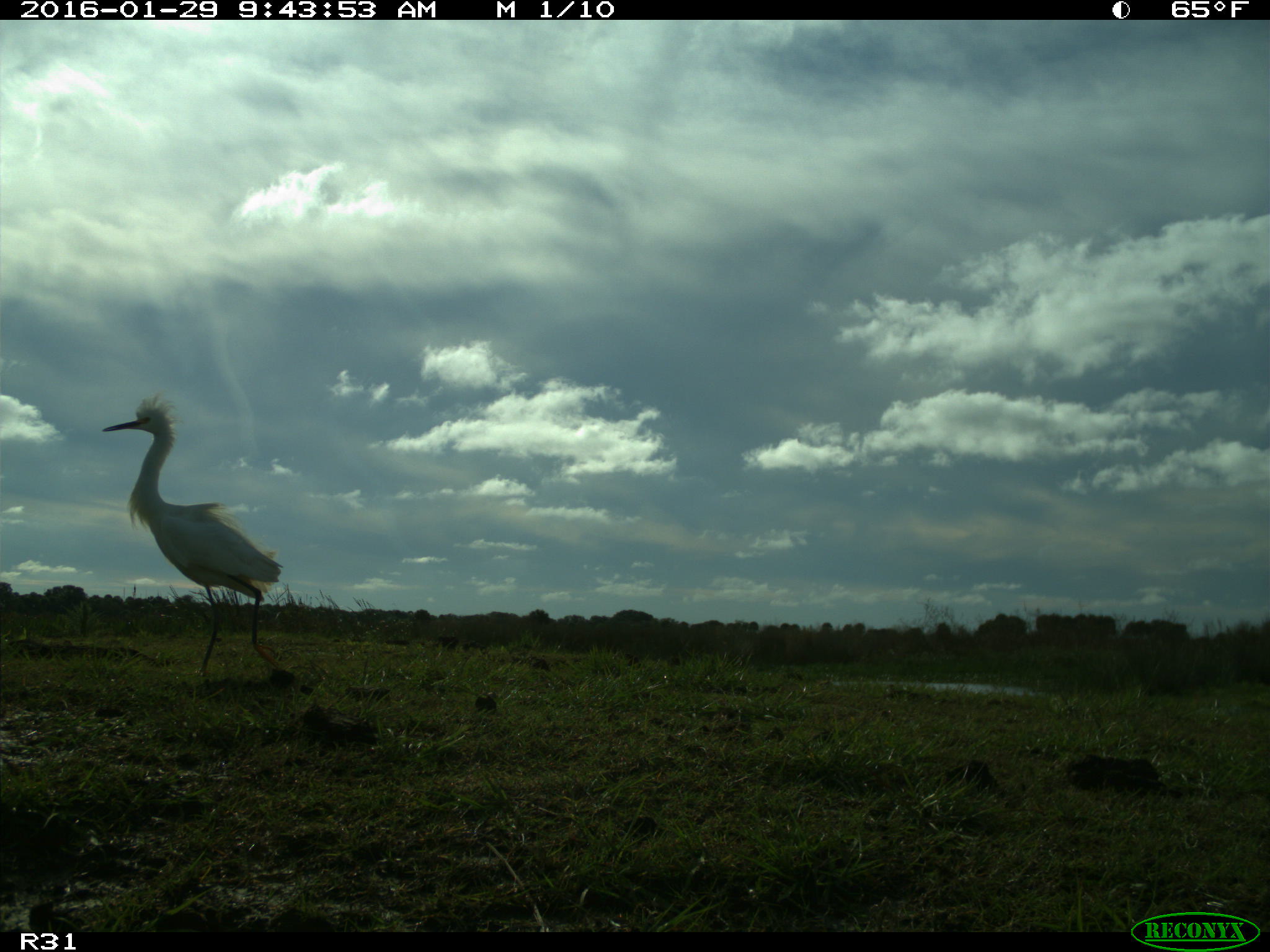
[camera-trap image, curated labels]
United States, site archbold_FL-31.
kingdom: Animalia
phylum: Chordata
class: Aves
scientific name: Aves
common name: birds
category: unidentified bird